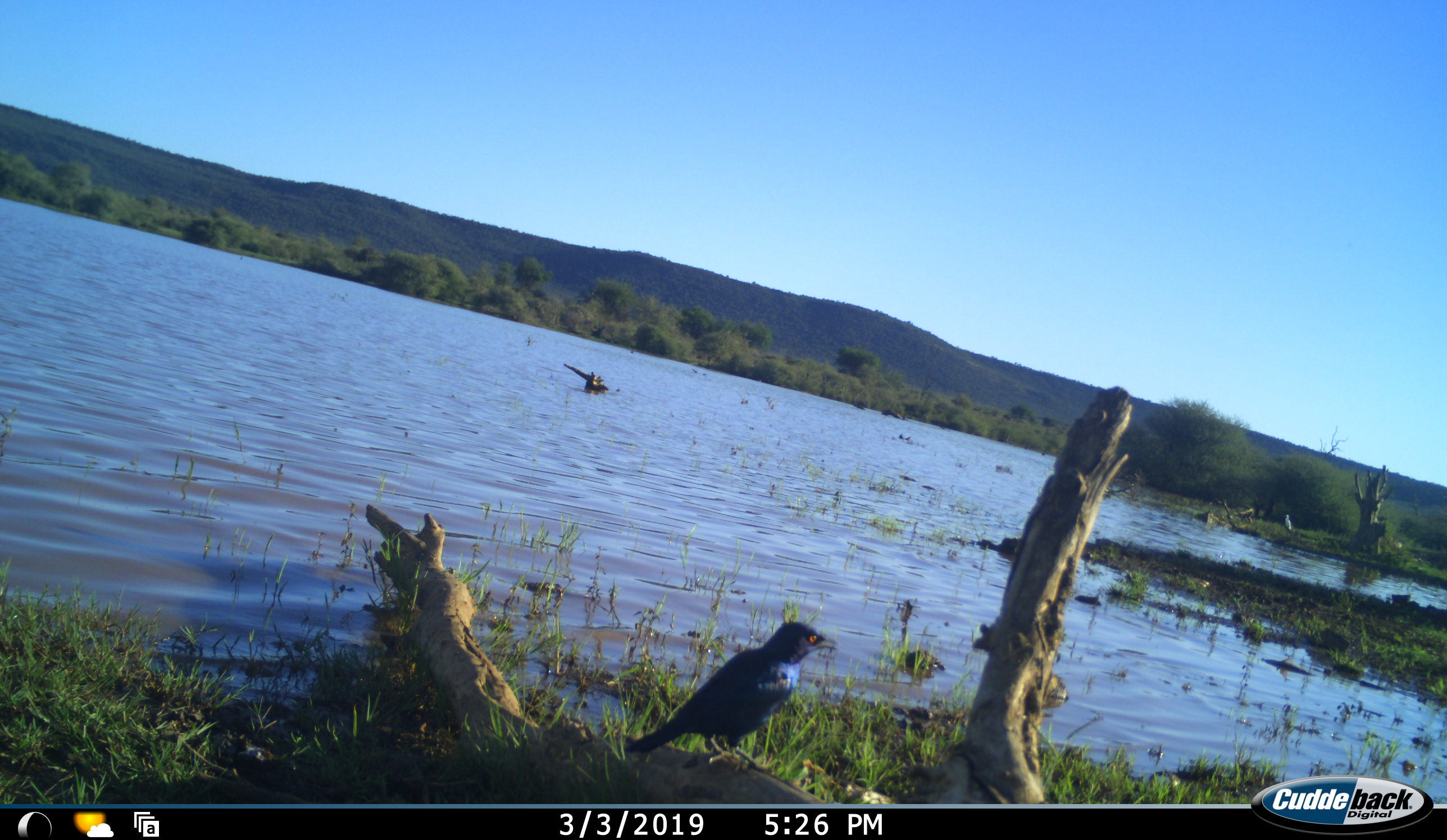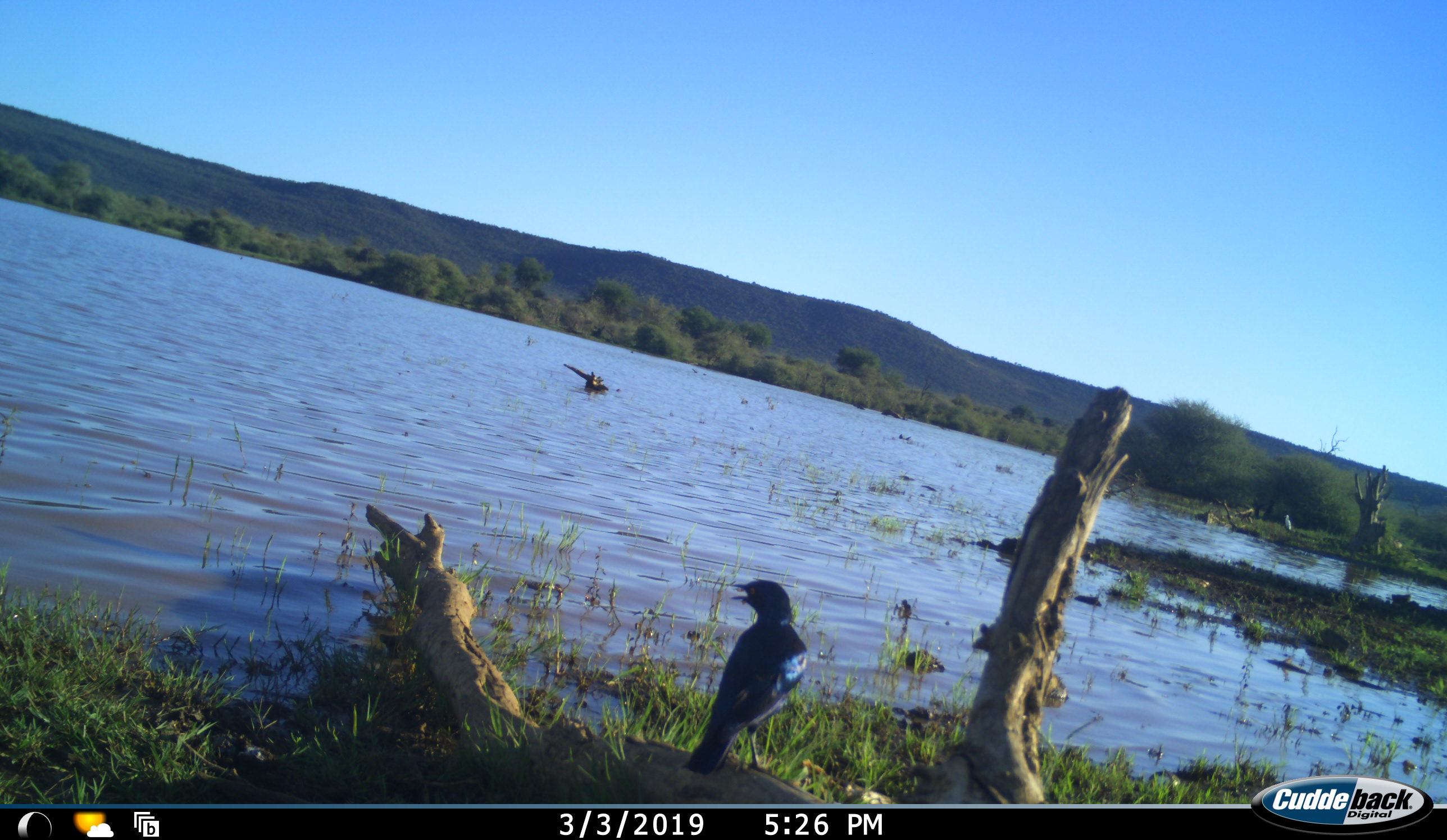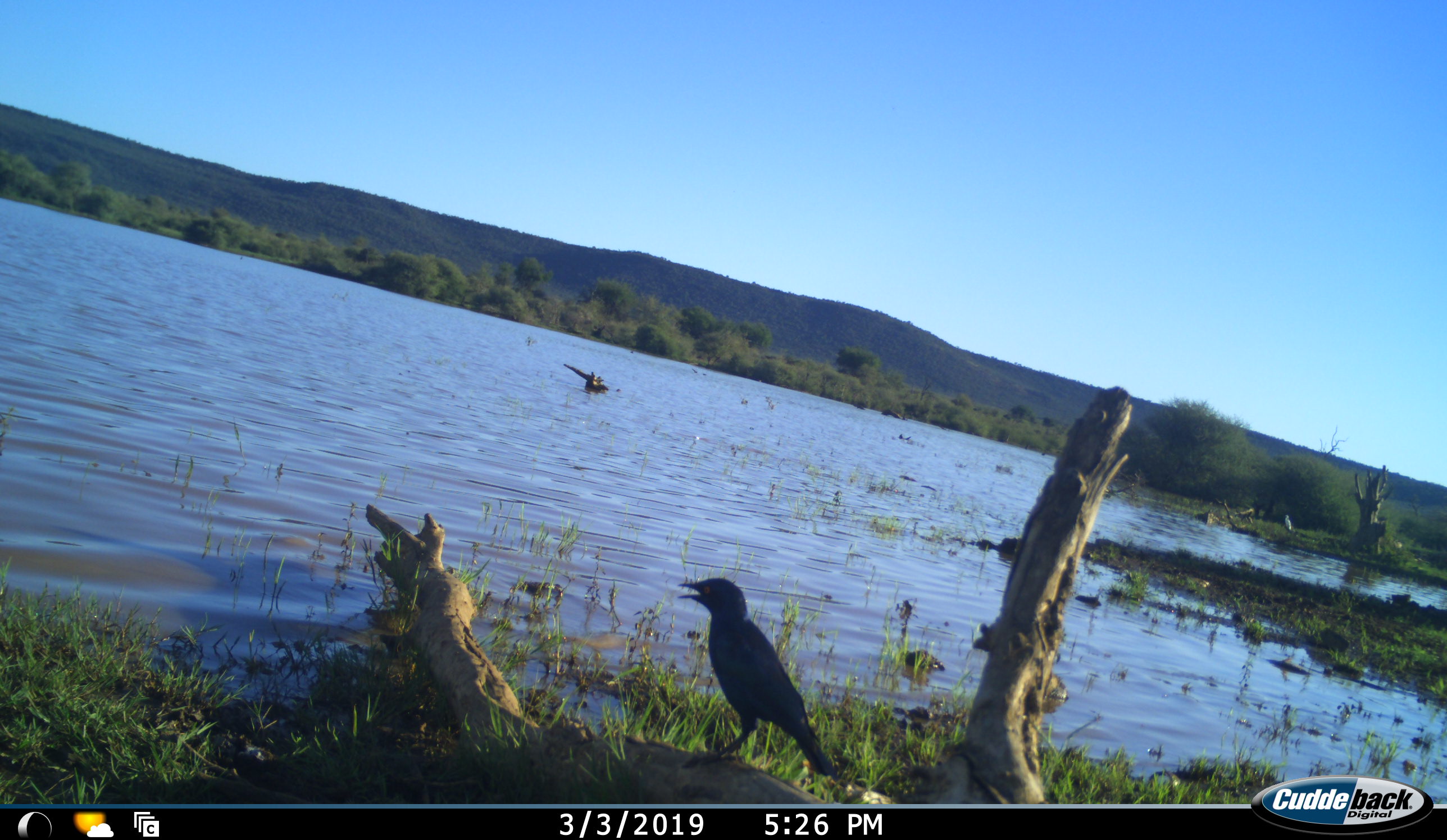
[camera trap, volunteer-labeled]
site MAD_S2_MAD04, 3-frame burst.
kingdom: Animalia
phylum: Chordata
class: Aves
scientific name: Aves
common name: bird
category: birdother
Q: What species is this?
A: Birdother (bird) (Aves).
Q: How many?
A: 1.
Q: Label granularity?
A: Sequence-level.